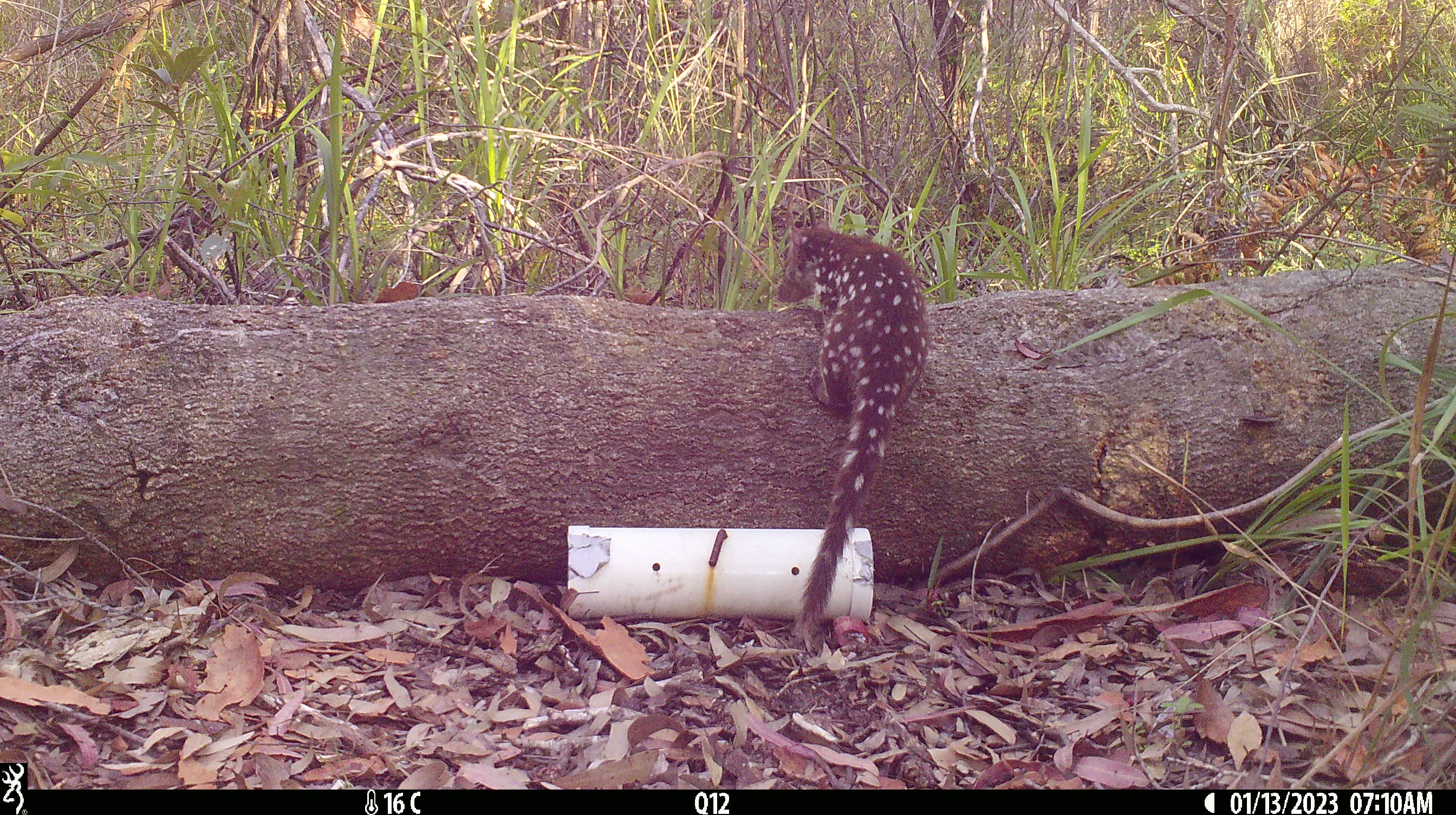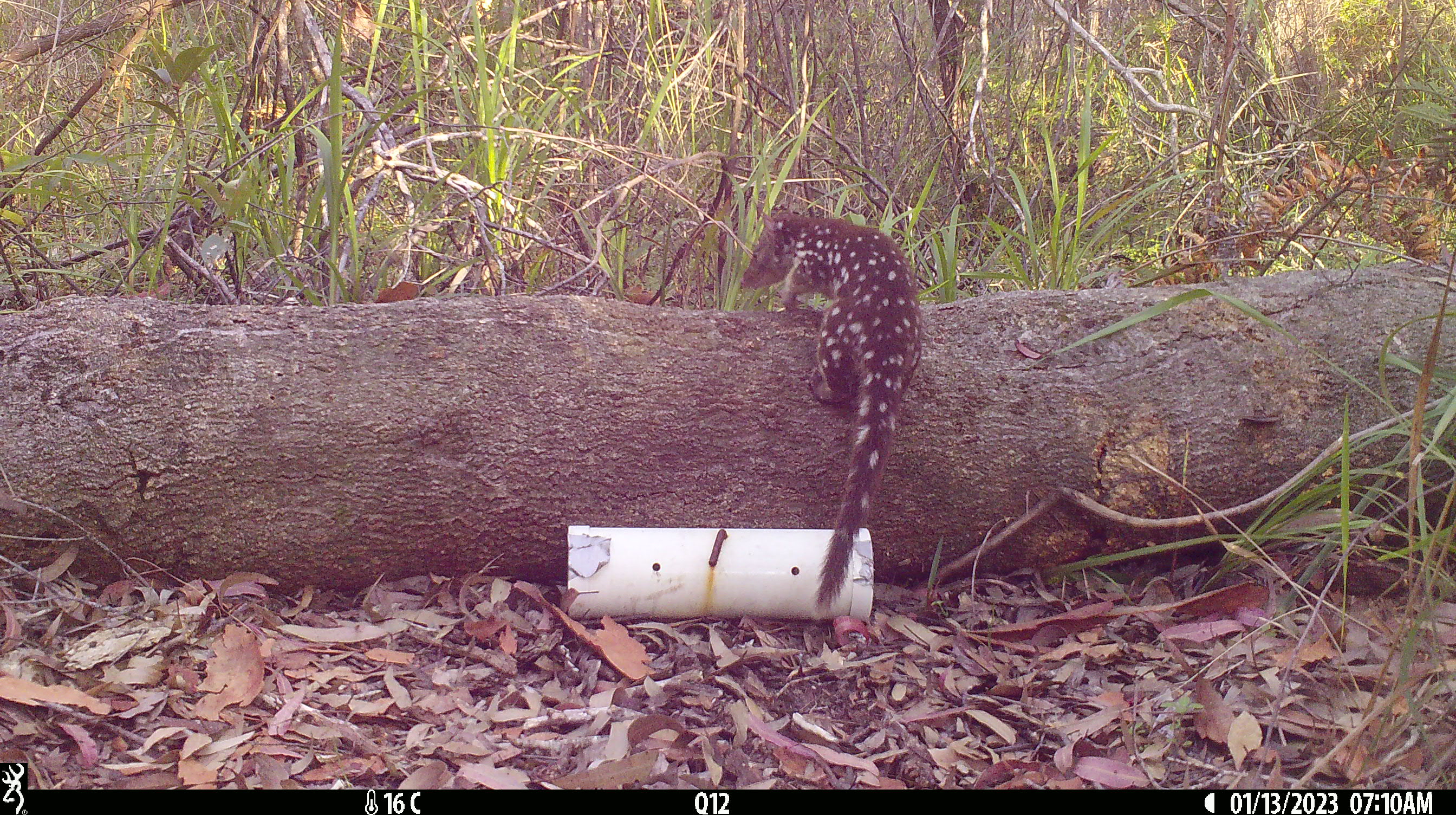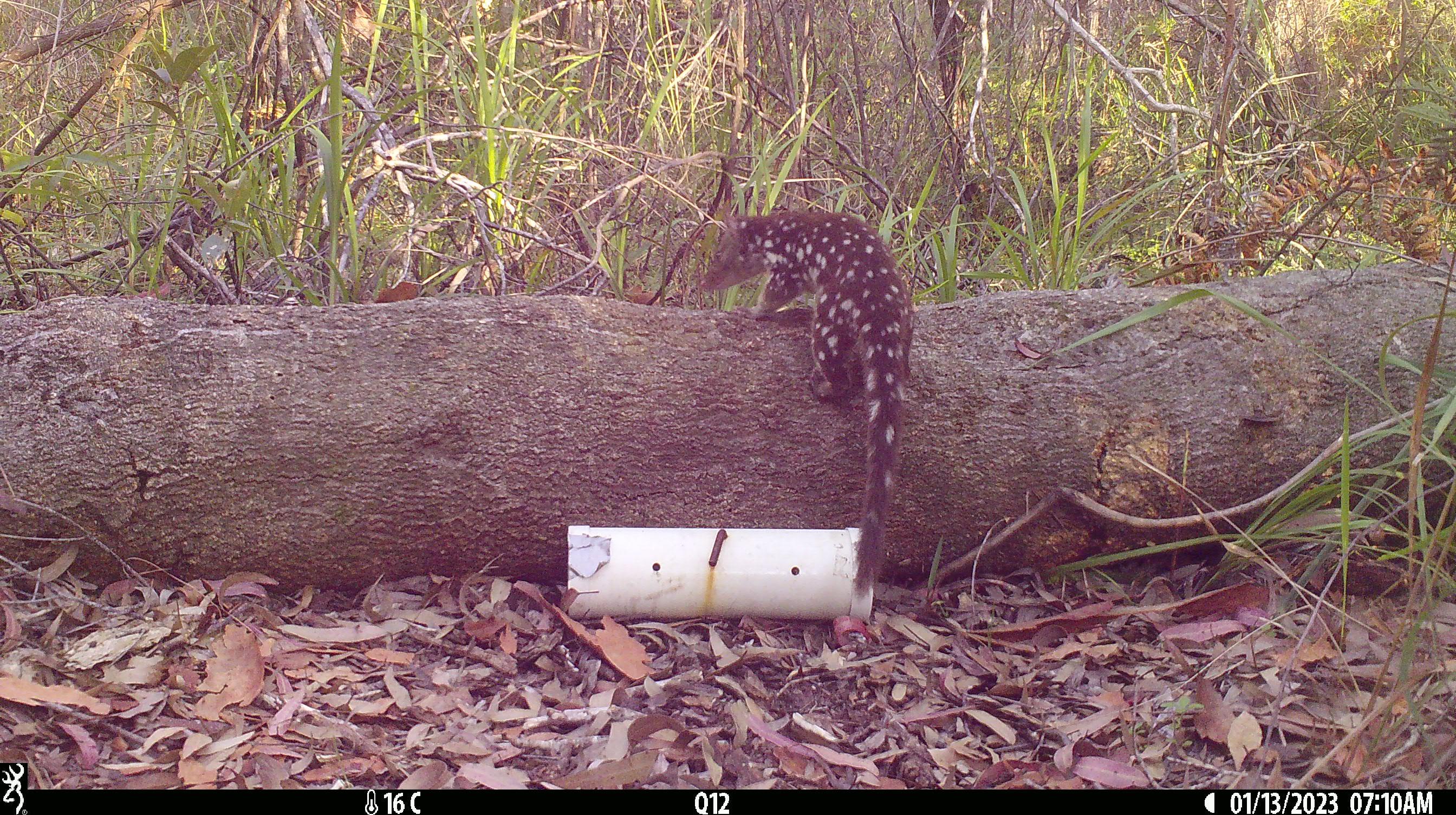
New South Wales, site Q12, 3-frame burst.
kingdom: Animalia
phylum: Chordata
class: Mammalia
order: Dasyuromorphia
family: Dasyuridae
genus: Dasyurus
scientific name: Dasyurus maculatus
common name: spotted-tailed quoll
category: quoll